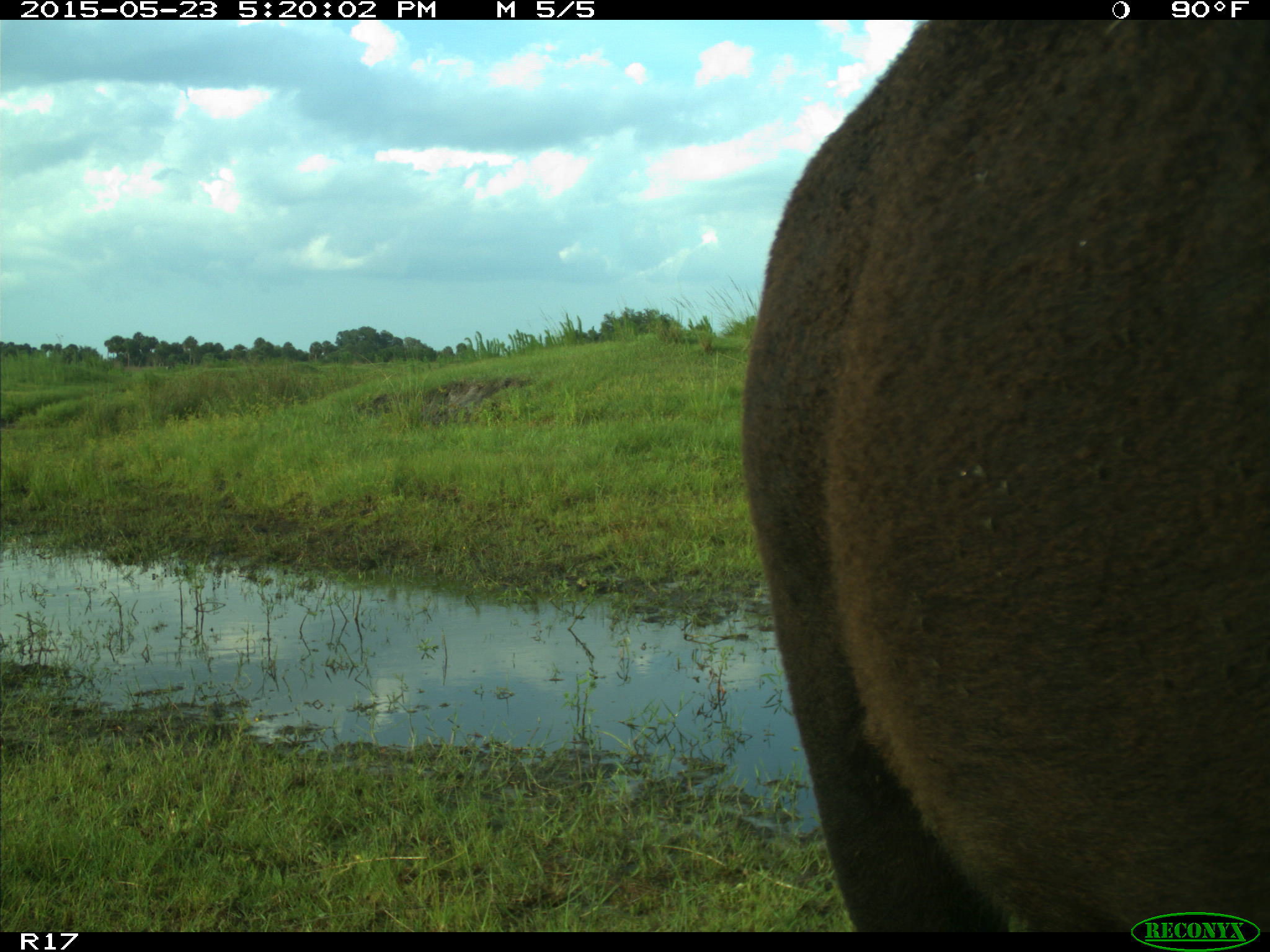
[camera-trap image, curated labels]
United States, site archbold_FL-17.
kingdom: Animalia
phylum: Chordata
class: Mammalia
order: Artiodactyla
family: Bovidae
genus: Bos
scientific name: Bos taurus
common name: domestic cow